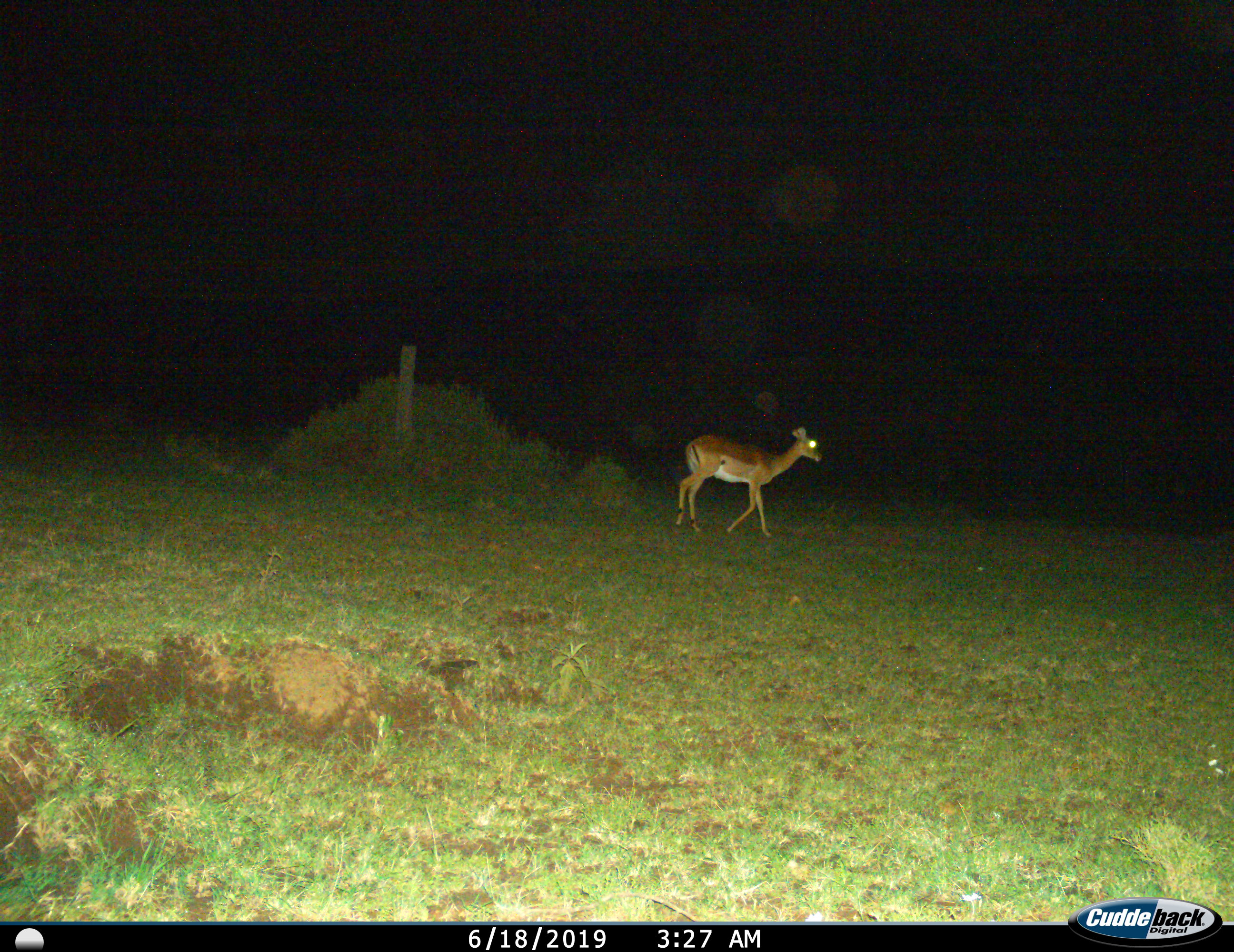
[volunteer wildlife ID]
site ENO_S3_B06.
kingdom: Animalia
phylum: Chordata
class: Mammalia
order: Artiodactyla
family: Bovidae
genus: Aepyceros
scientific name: Aepyceros melampus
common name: impala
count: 1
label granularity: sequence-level